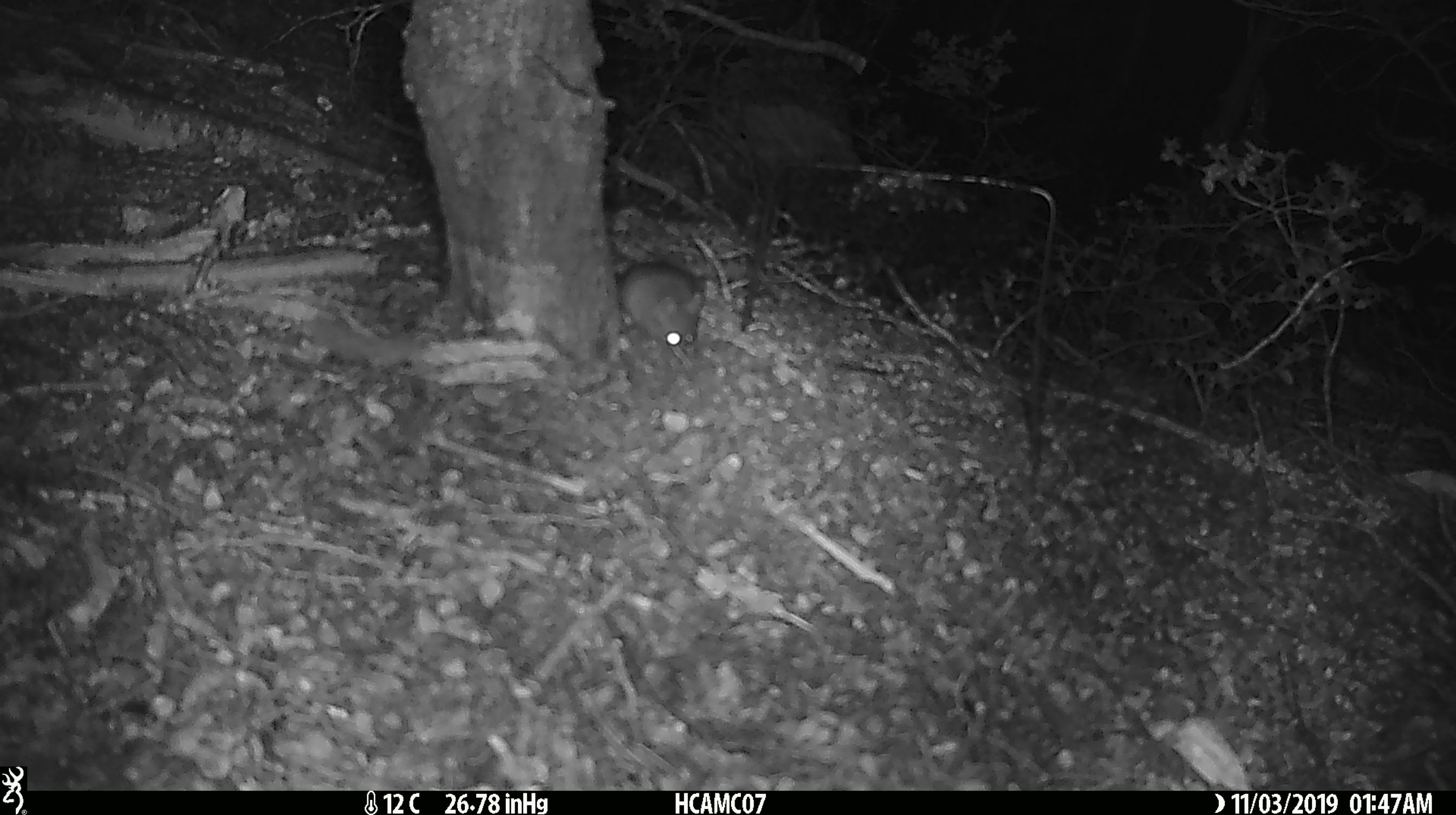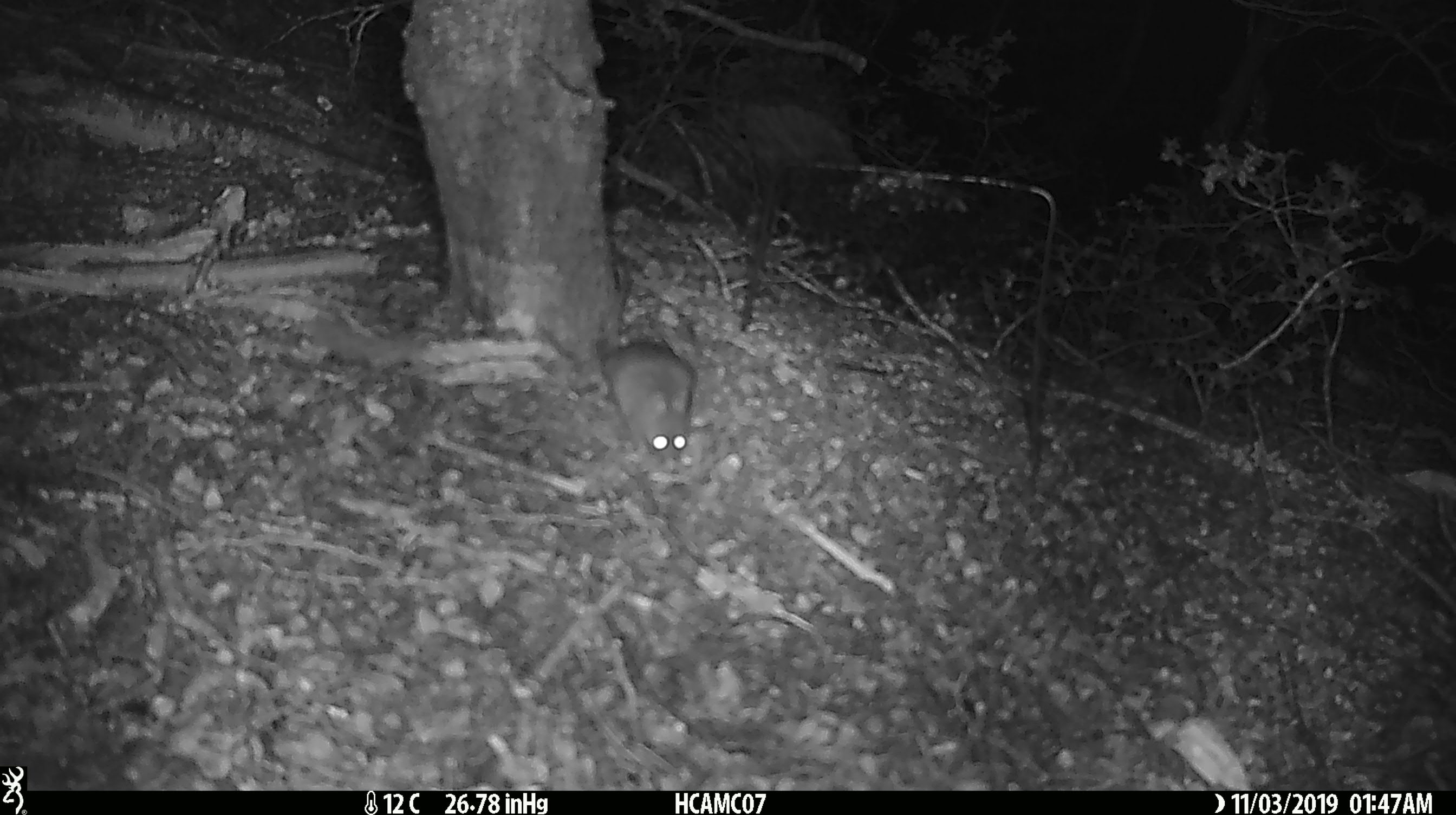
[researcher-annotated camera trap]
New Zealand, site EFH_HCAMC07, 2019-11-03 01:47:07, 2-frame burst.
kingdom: Animalia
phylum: Chordata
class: Mammalia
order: Rodentia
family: Muridae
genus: Mus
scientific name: Mus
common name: mouse